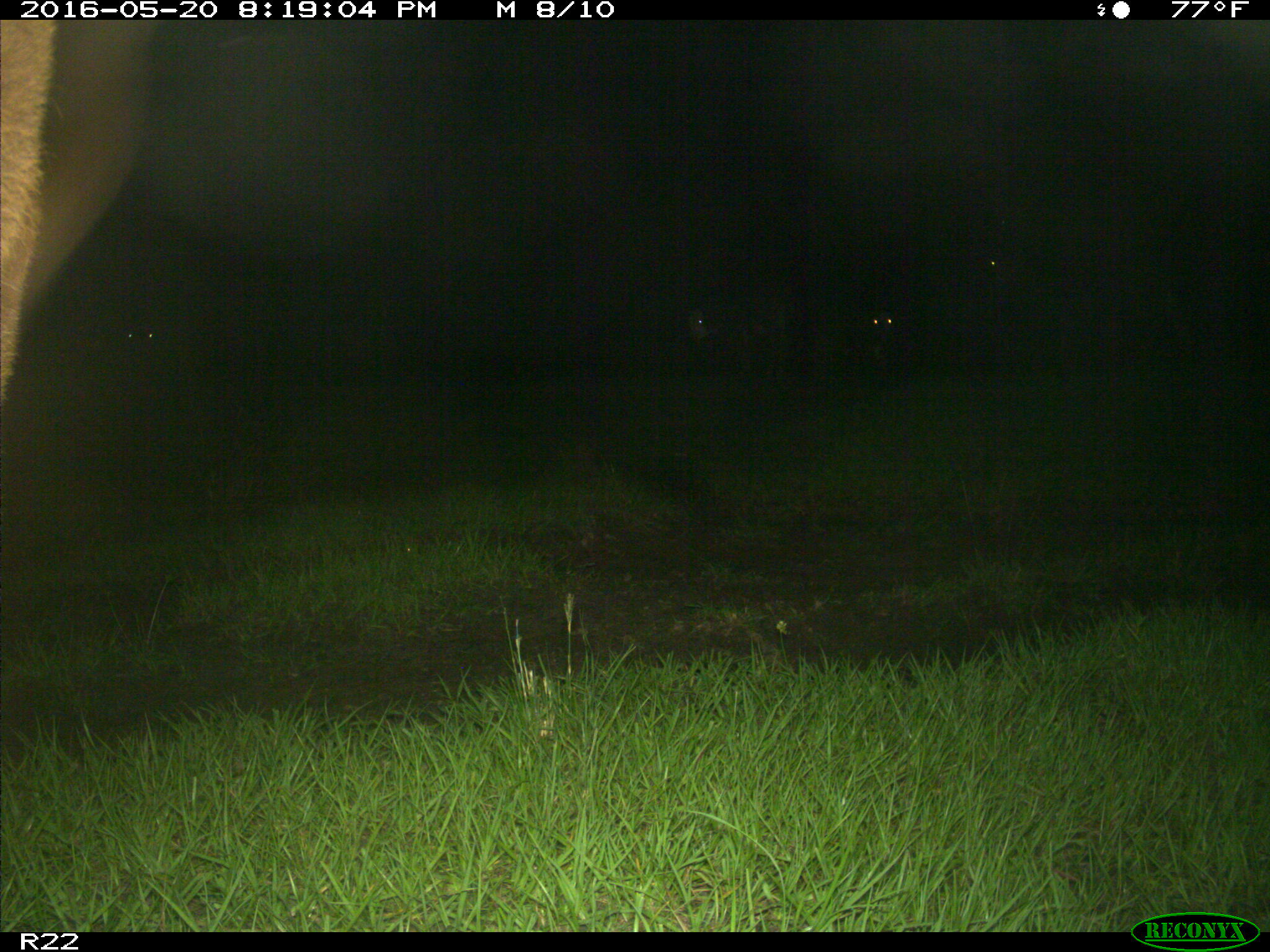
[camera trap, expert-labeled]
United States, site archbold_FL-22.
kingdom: Animalia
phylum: Chordata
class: Mammalia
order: Artiodactyla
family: Bovidae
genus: Bos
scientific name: Bos taurus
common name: domestic cow